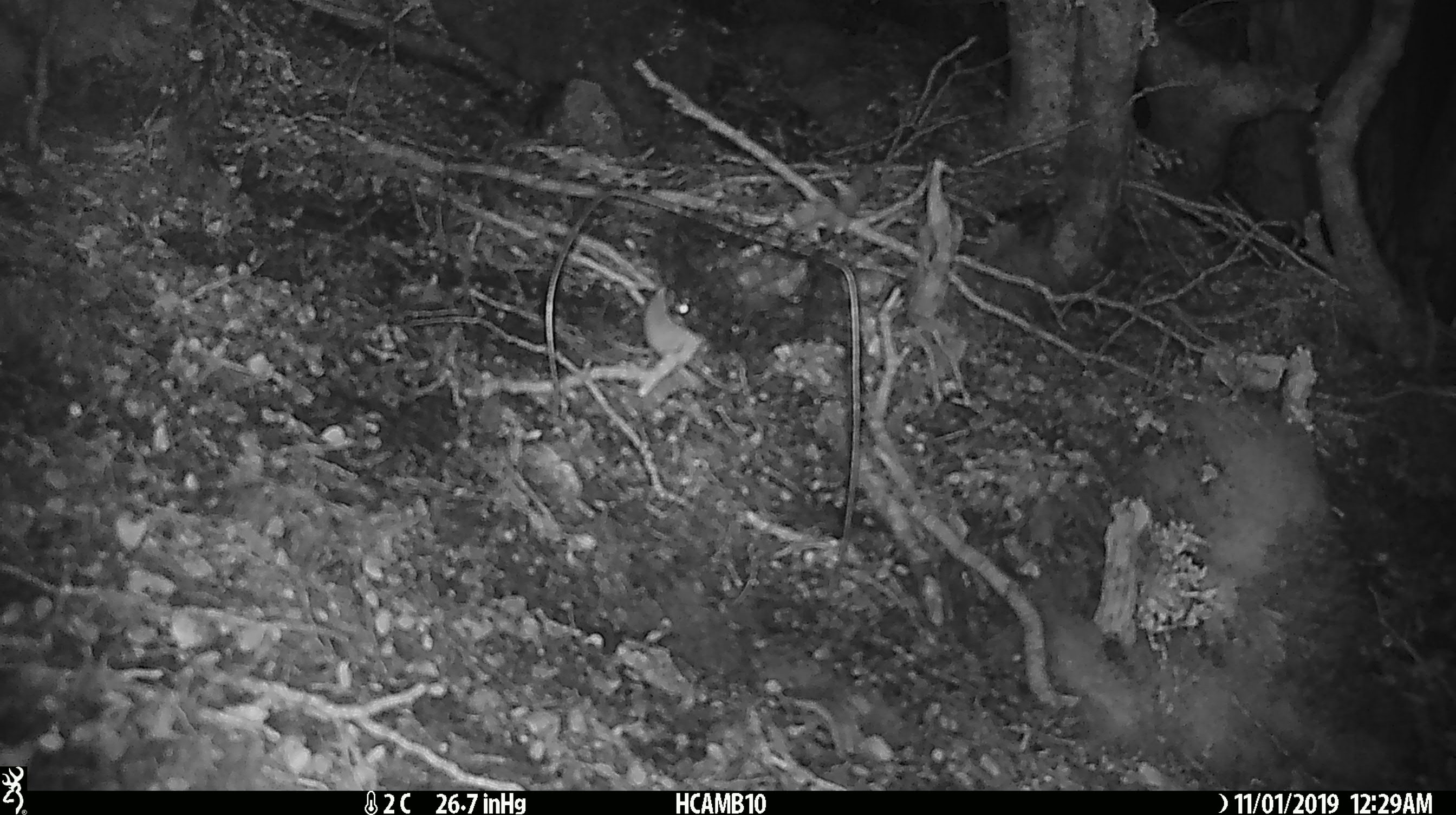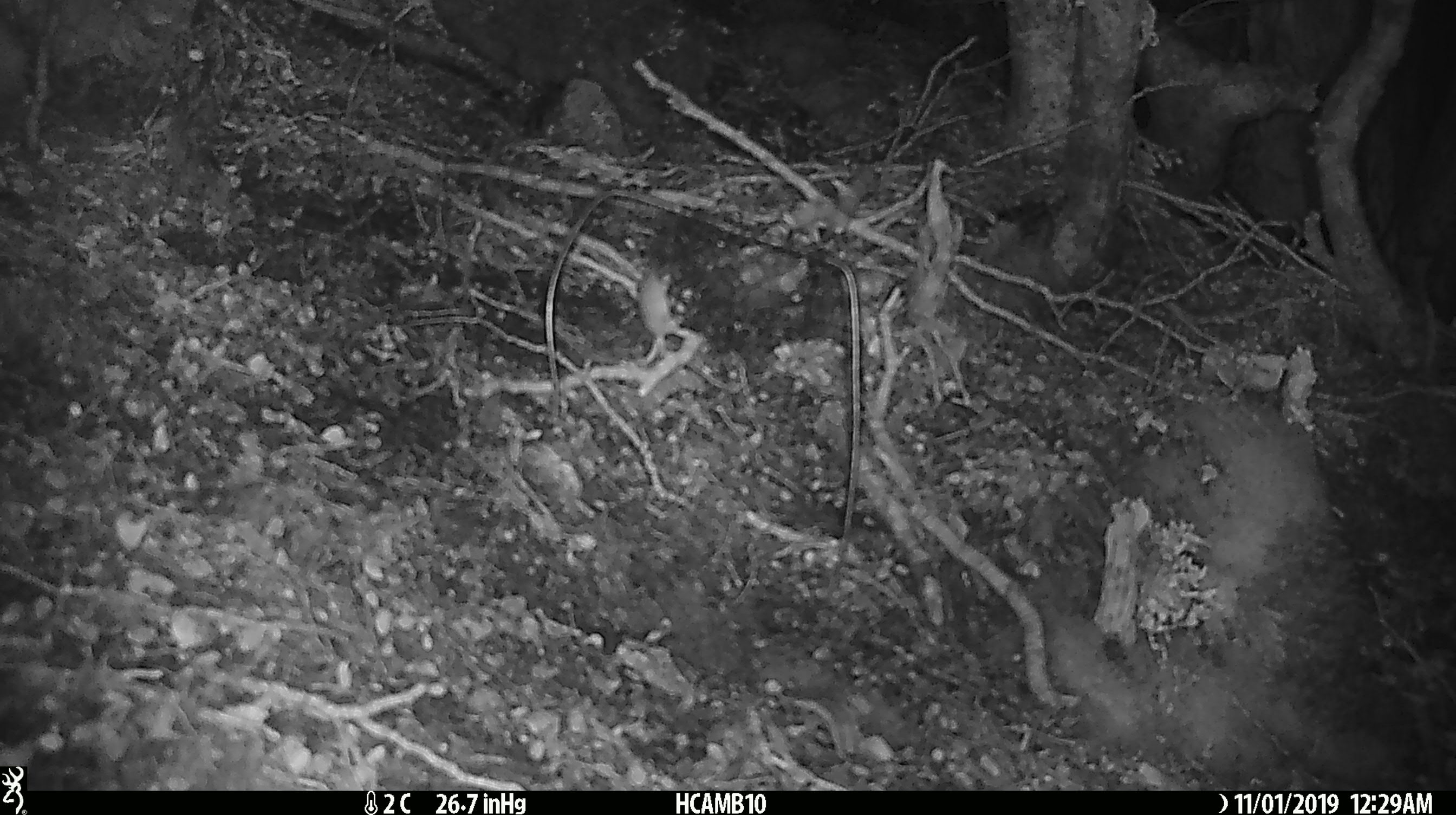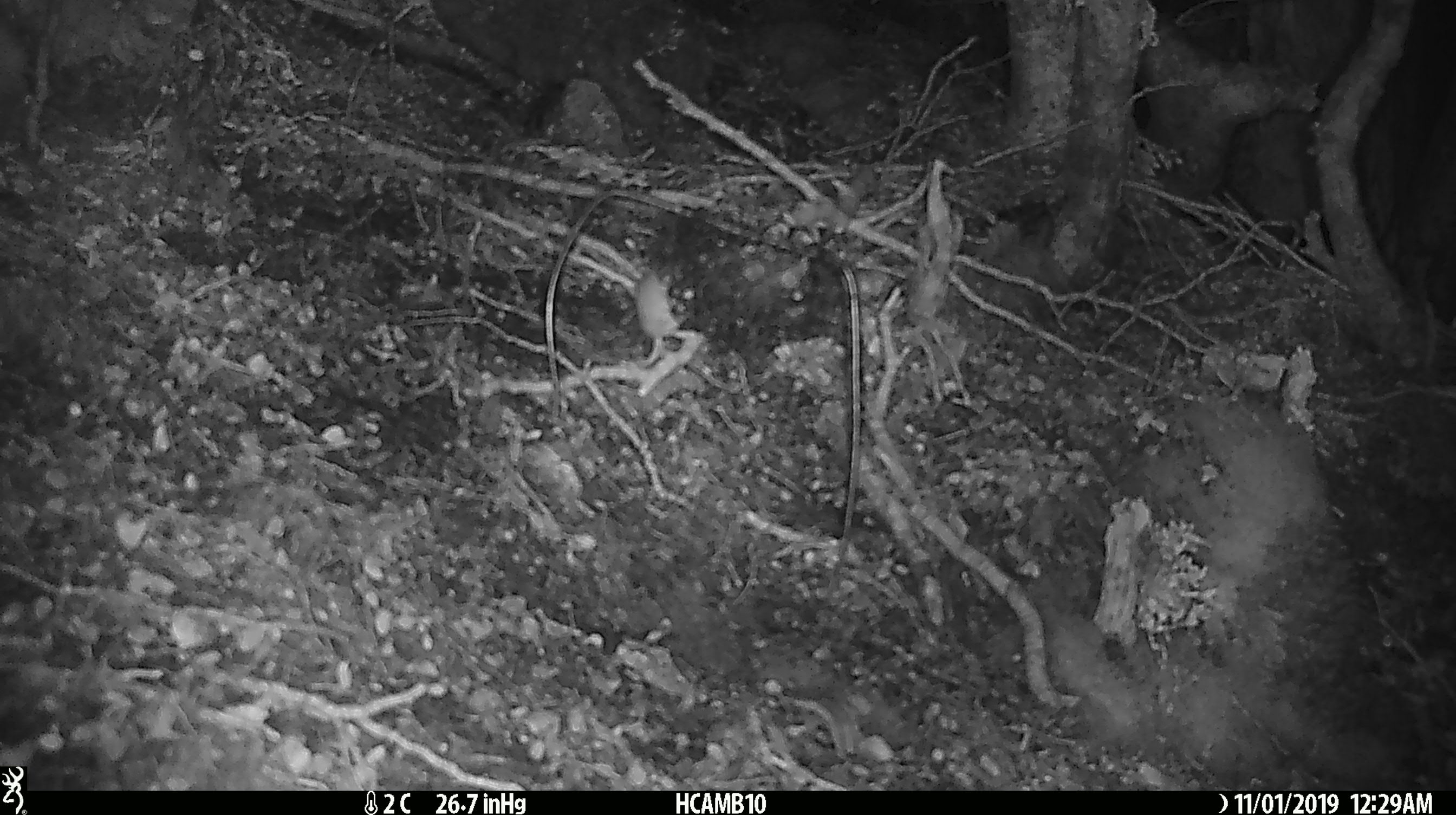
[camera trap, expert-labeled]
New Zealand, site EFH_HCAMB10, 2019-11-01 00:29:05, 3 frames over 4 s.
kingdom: Animalia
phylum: Chordata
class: Mammalia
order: Rodentia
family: Muridae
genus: Mus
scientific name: Mus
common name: mouse